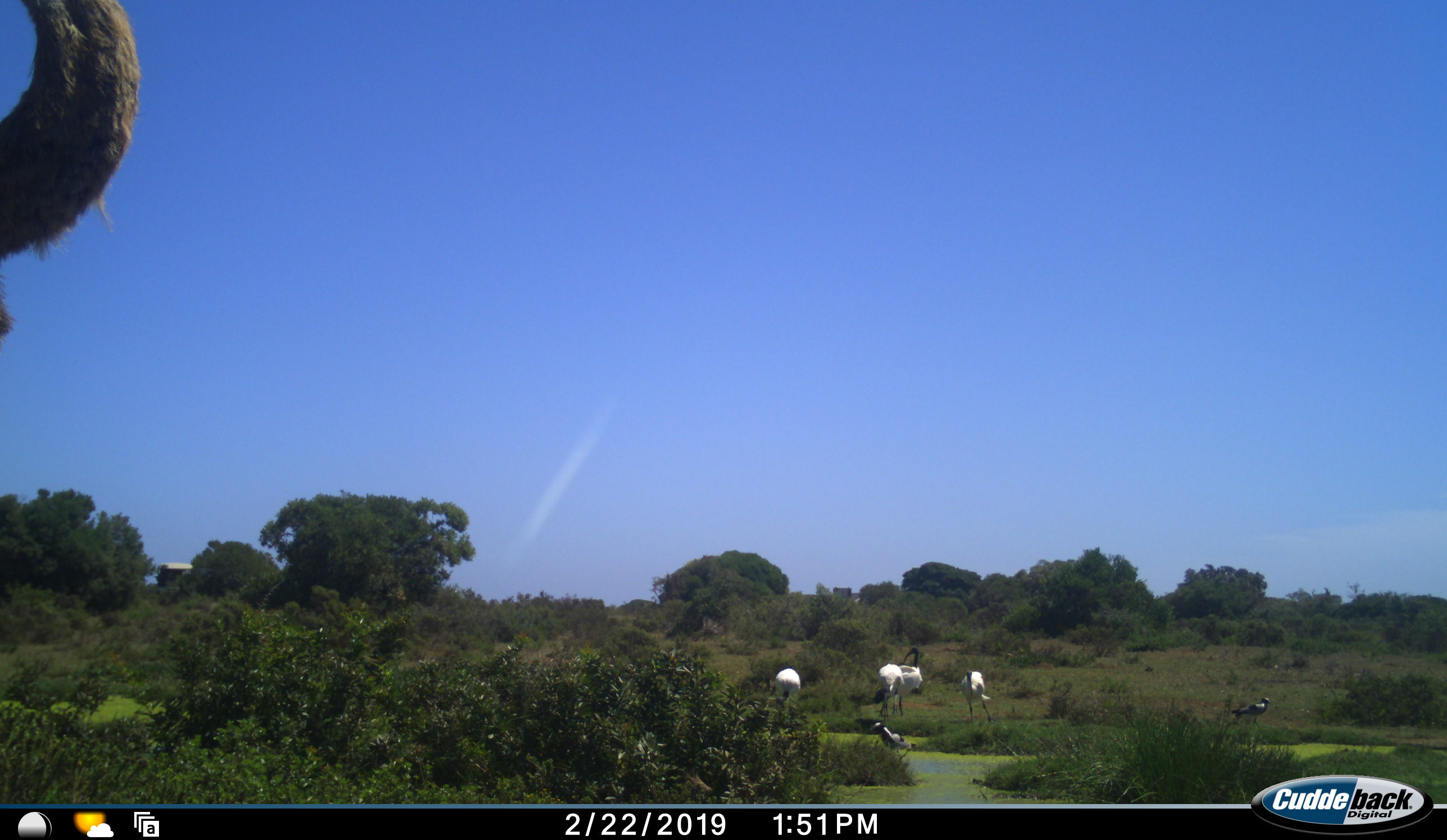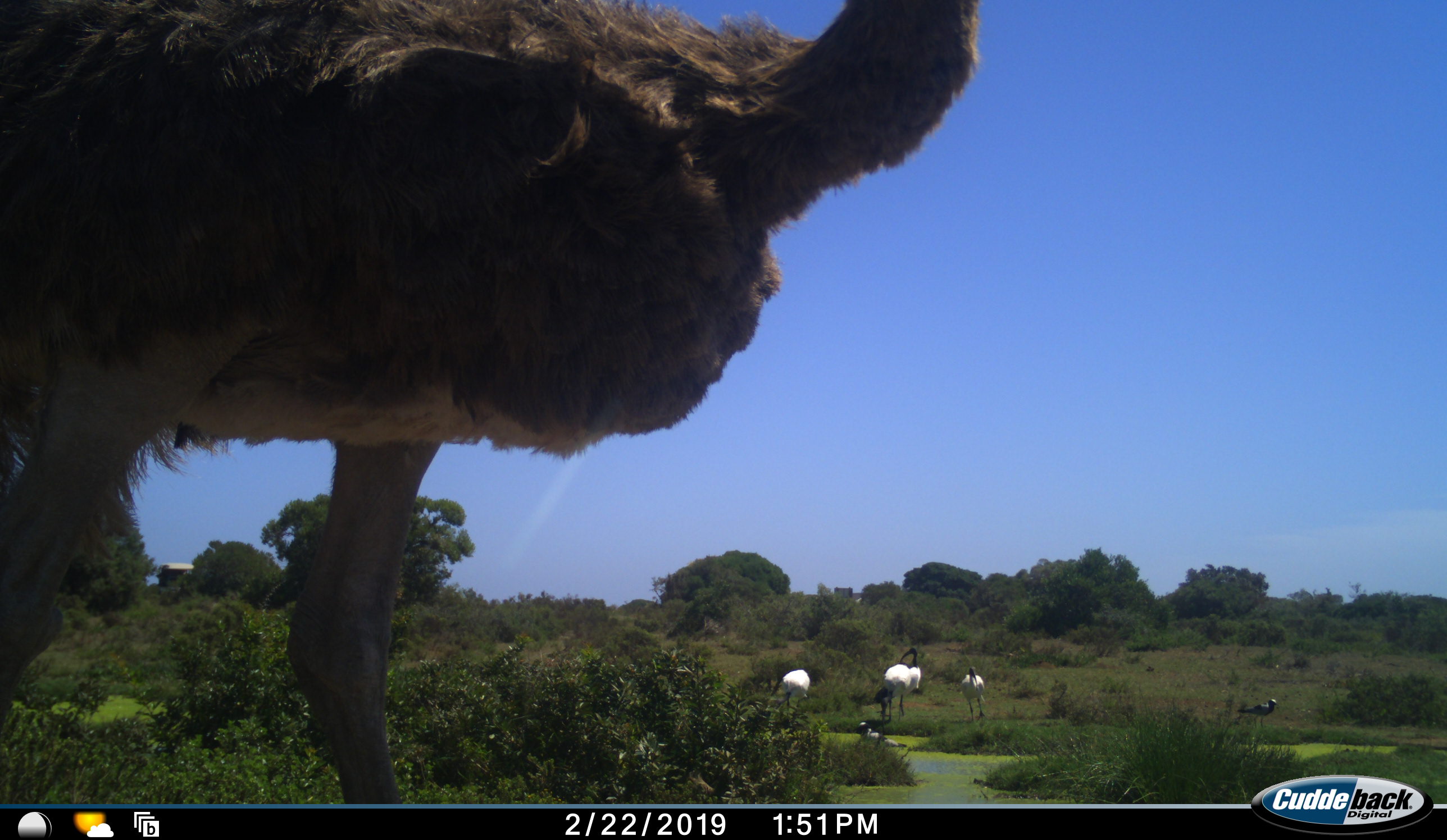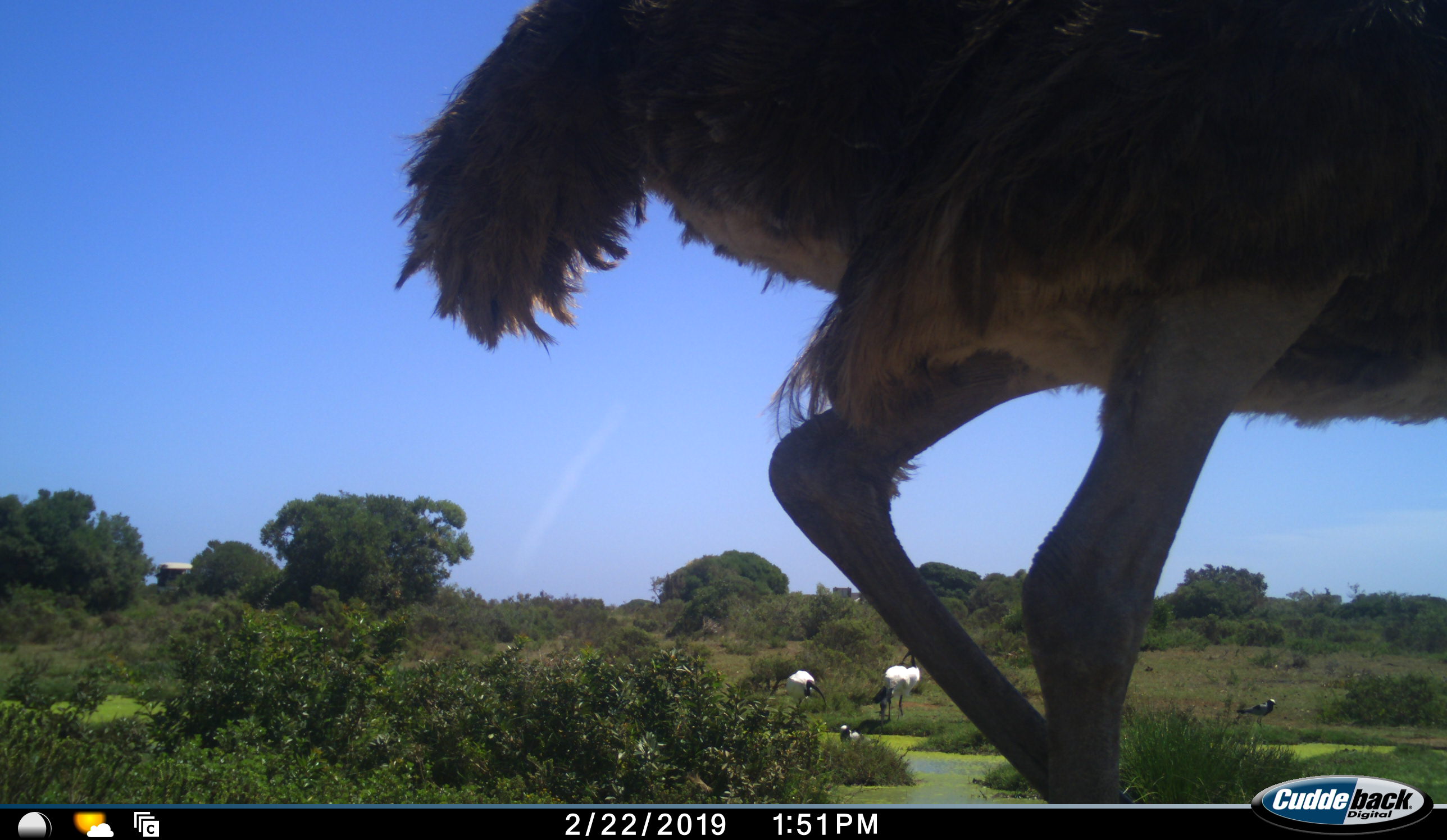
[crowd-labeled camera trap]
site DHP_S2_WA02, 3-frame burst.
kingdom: Animalia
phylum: Chordata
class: Aves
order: Struthioniformes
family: Struthionidae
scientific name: Struthionidae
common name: ostrich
Ostrich (Struthionidae), count 1. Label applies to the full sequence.